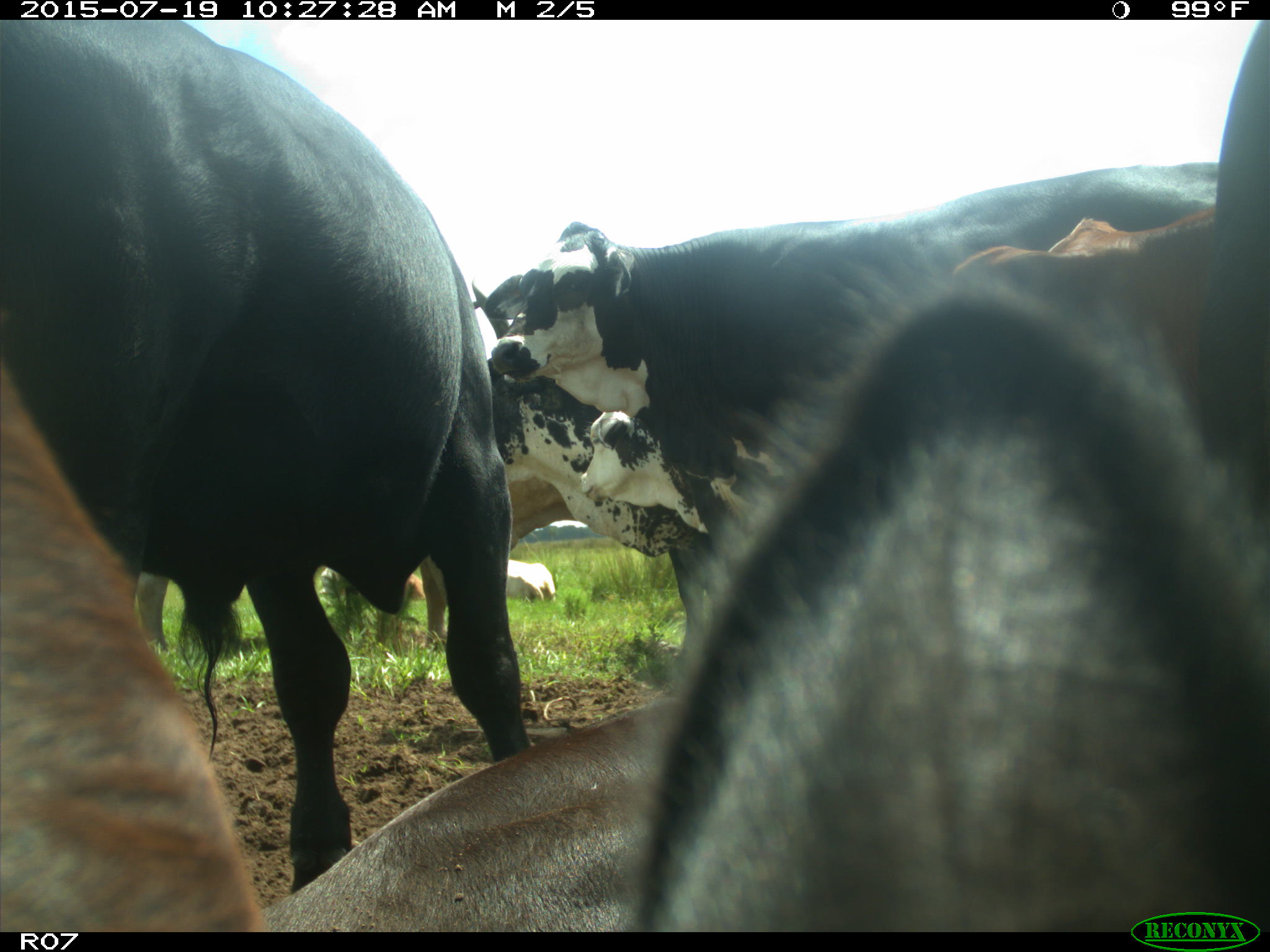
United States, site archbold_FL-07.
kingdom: Animalia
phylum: Chordata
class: Mammalia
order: Artiodactyla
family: Bovidae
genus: Bos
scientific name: Bos taurus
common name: domestic cow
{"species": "Bos taurus (domestic cow)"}